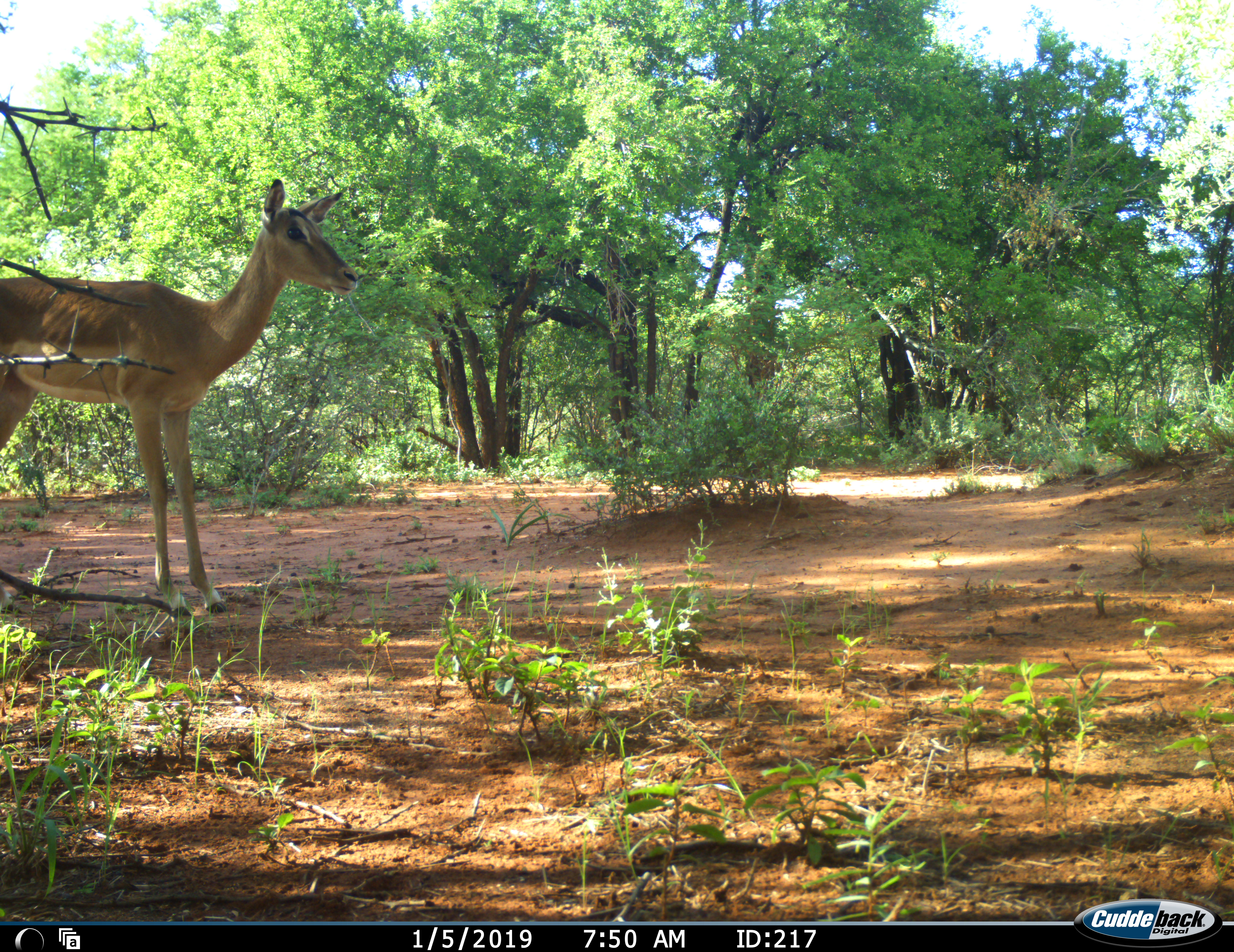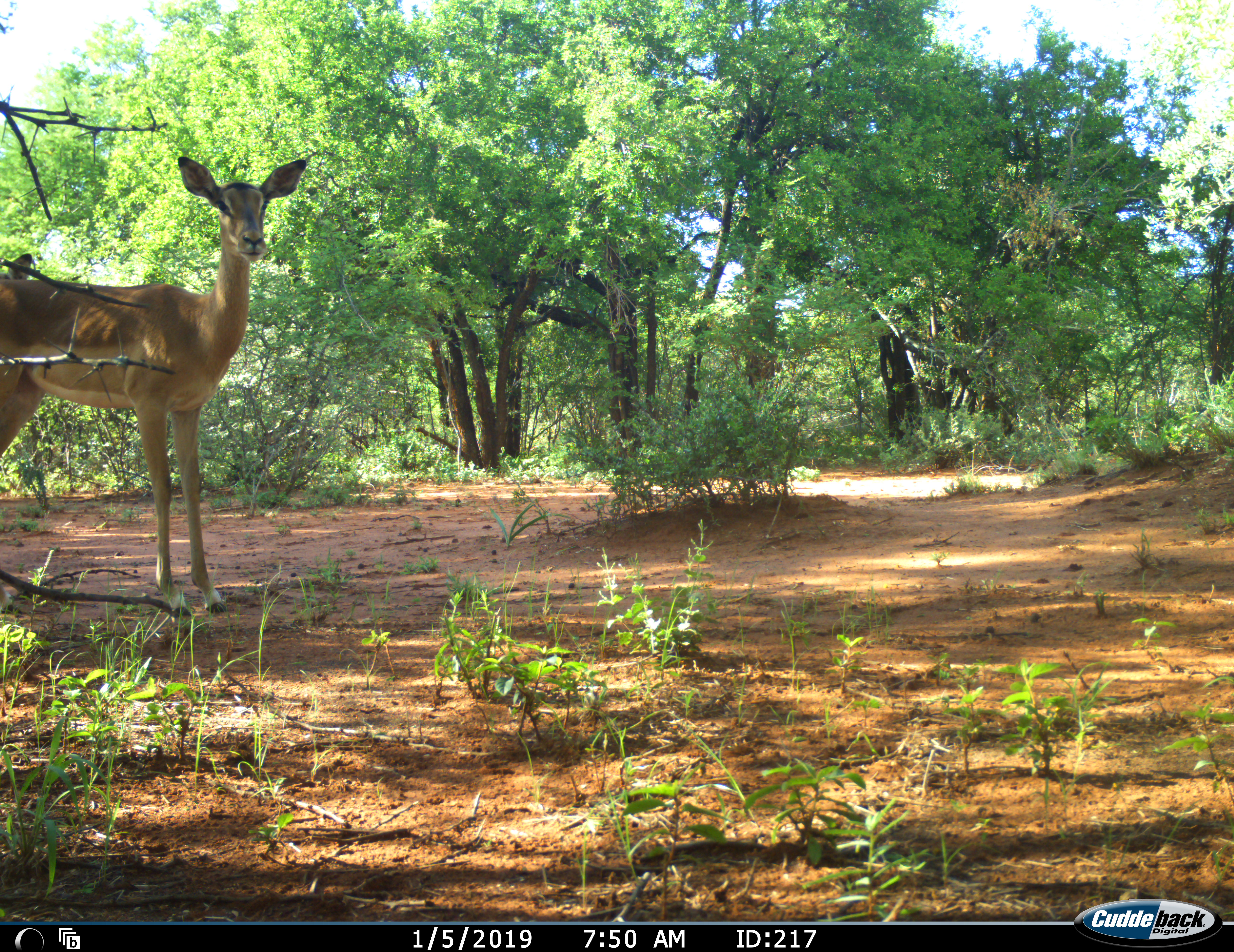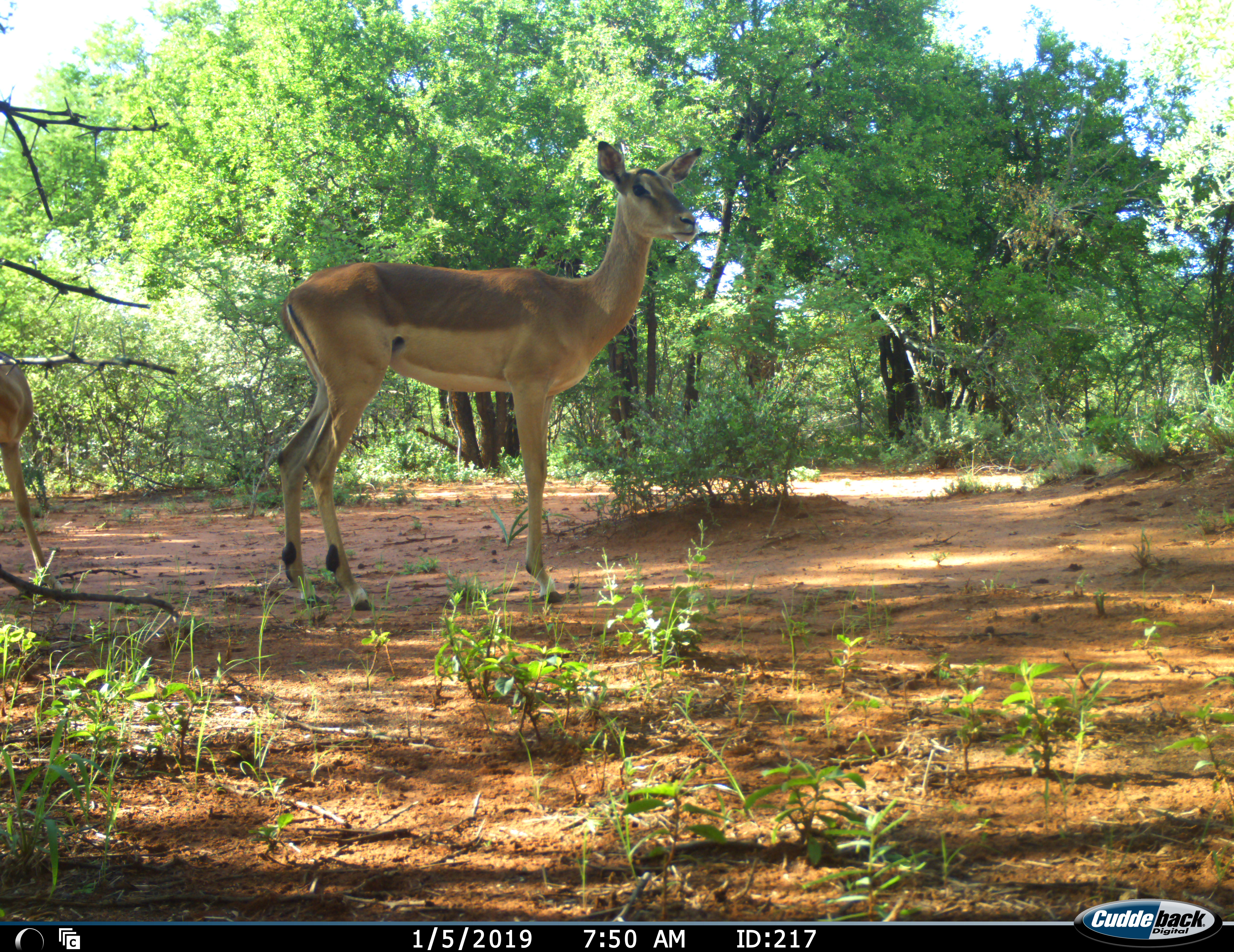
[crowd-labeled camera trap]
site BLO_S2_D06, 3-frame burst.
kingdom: Animalia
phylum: Chordata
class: Mammalia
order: Artiodactyla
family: Bovidae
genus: Aepyceros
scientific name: Aepyceros melampus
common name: impala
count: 2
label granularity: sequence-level